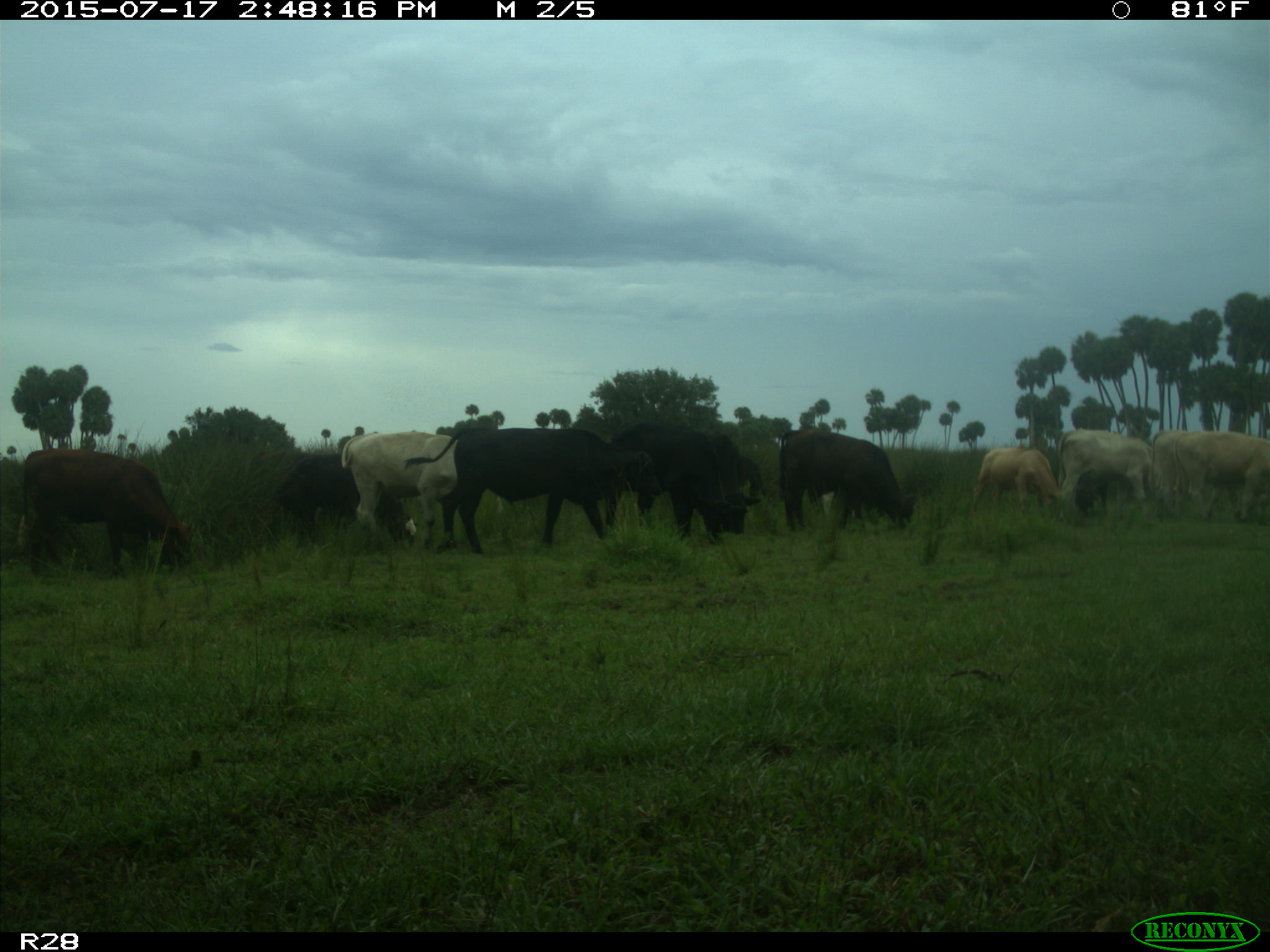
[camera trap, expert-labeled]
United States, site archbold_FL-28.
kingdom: Animalia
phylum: Chordata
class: Mammalia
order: Artiodactyla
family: Bovidae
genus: Bos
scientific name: Bos taurus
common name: domestic cow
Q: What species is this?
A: Bos taurus (domestic cow).